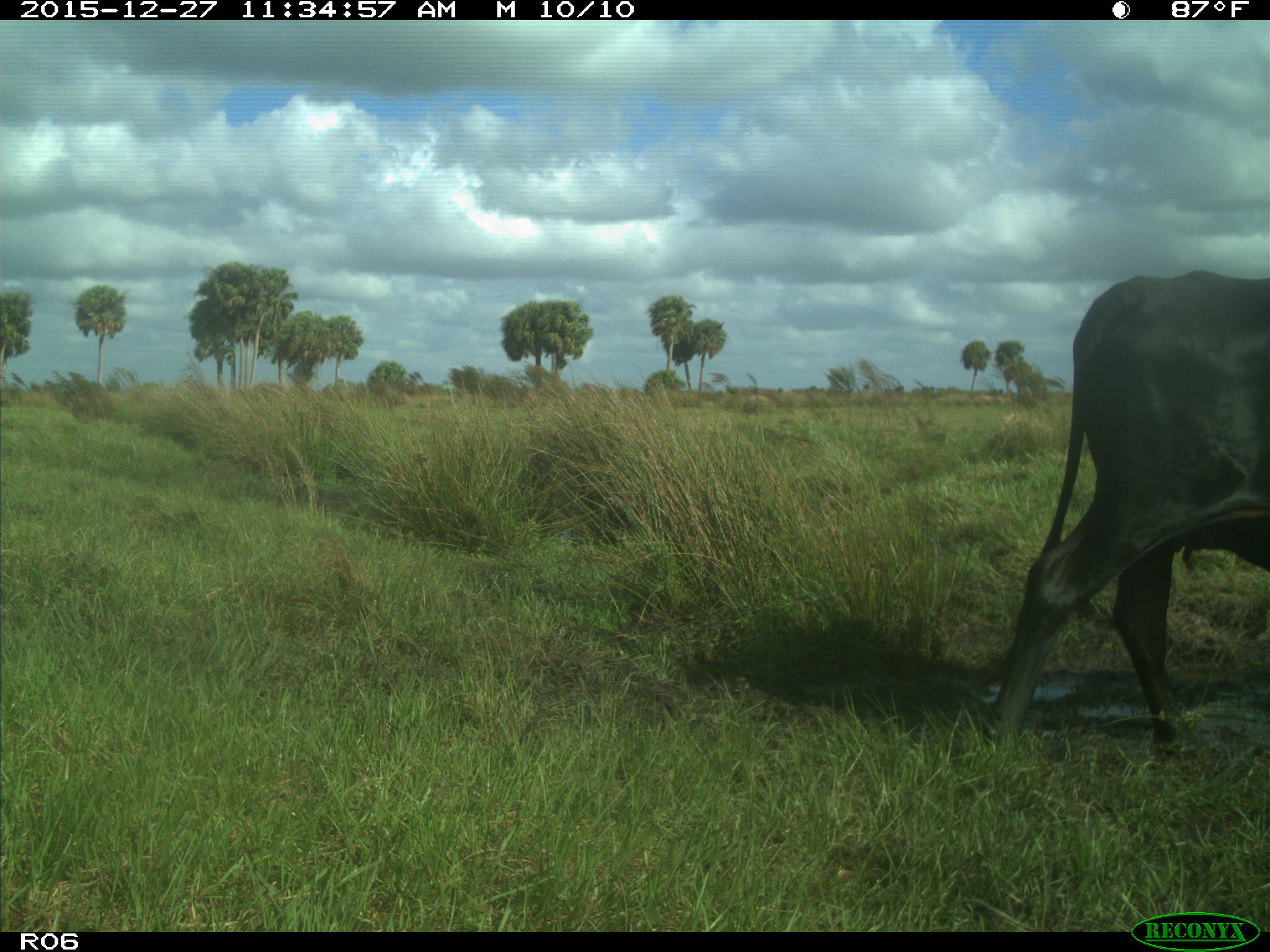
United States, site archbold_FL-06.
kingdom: Animalia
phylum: Chordata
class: Mammalia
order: Artiodactyla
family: Bovidae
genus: Bos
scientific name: Bos taurus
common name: domestic cow